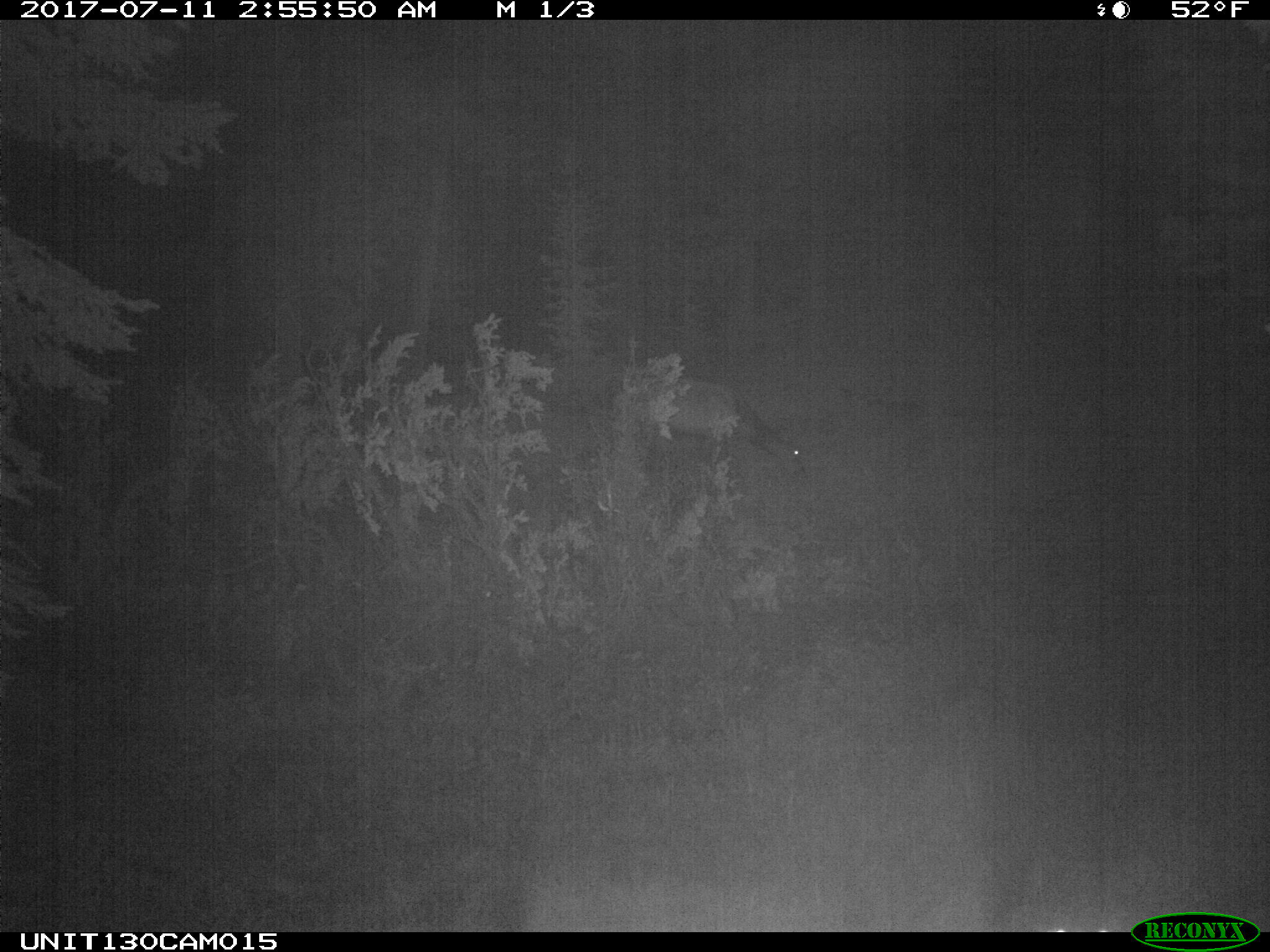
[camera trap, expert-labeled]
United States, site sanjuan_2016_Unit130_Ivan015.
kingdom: Animalia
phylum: Chordata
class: Mammalia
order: Artiodactyla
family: Cervidae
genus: Cervus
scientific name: Cervus elaphus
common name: red deer